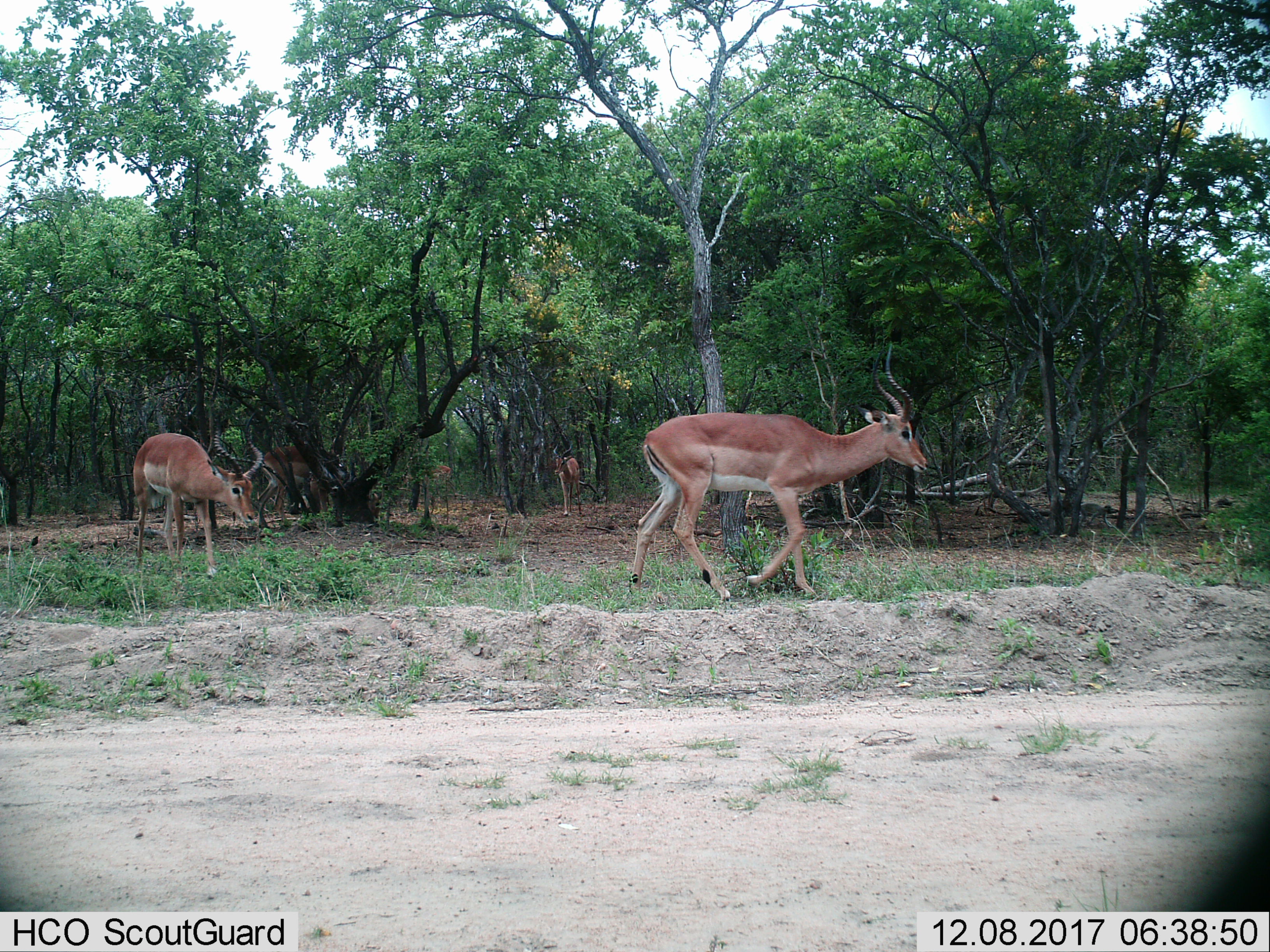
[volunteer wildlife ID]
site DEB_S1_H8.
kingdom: Animalia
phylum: Chordata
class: Mammalia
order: Artiodactyla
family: Bovidae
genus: Aepyceros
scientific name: Aepyceros melampus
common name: impala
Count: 5.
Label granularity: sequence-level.